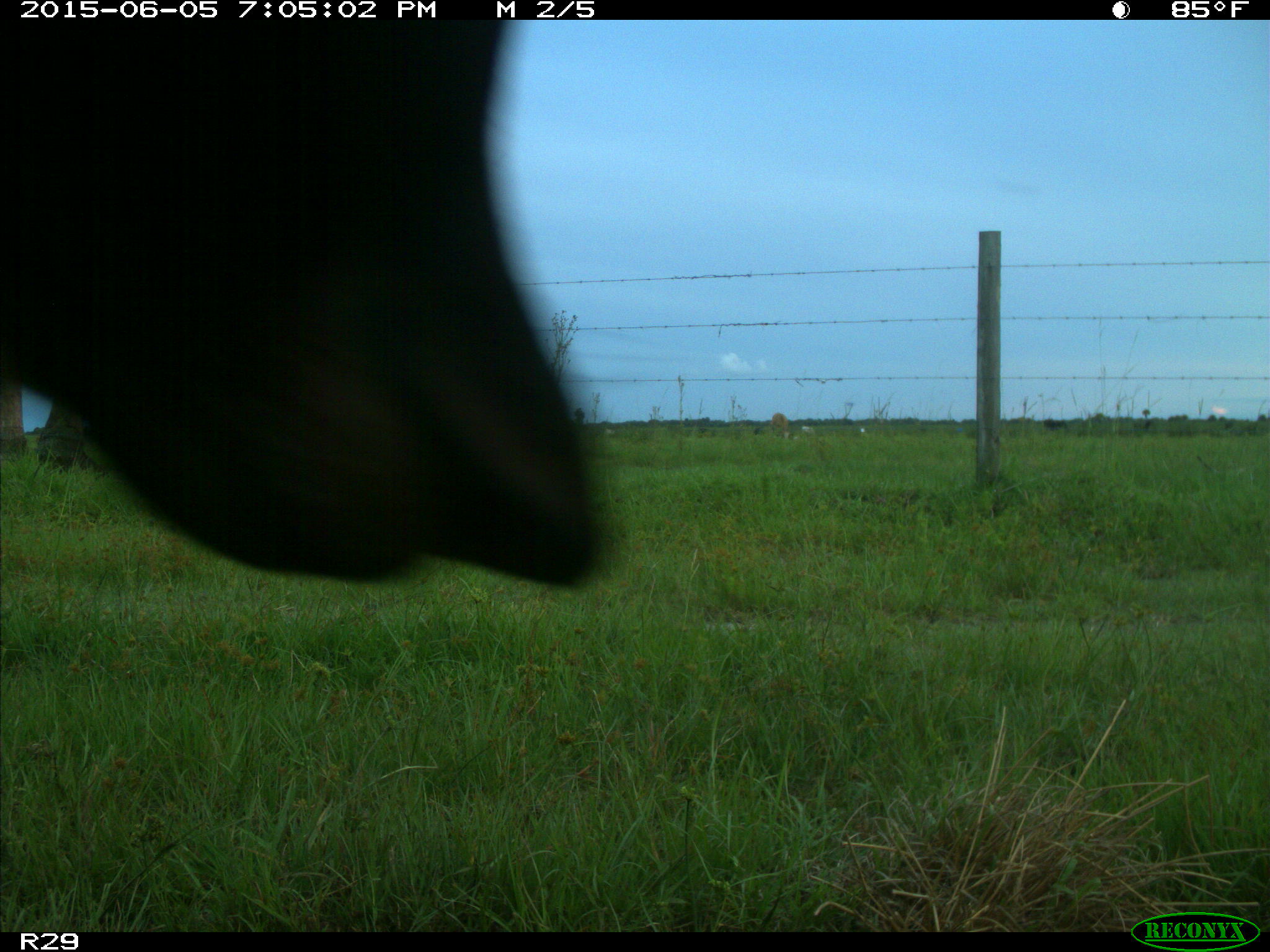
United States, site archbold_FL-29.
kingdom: Animalia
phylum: Chordata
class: Mammalia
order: Artiodactyla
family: Bovidae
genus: Bos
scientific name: Bos taurus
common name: domestic cow